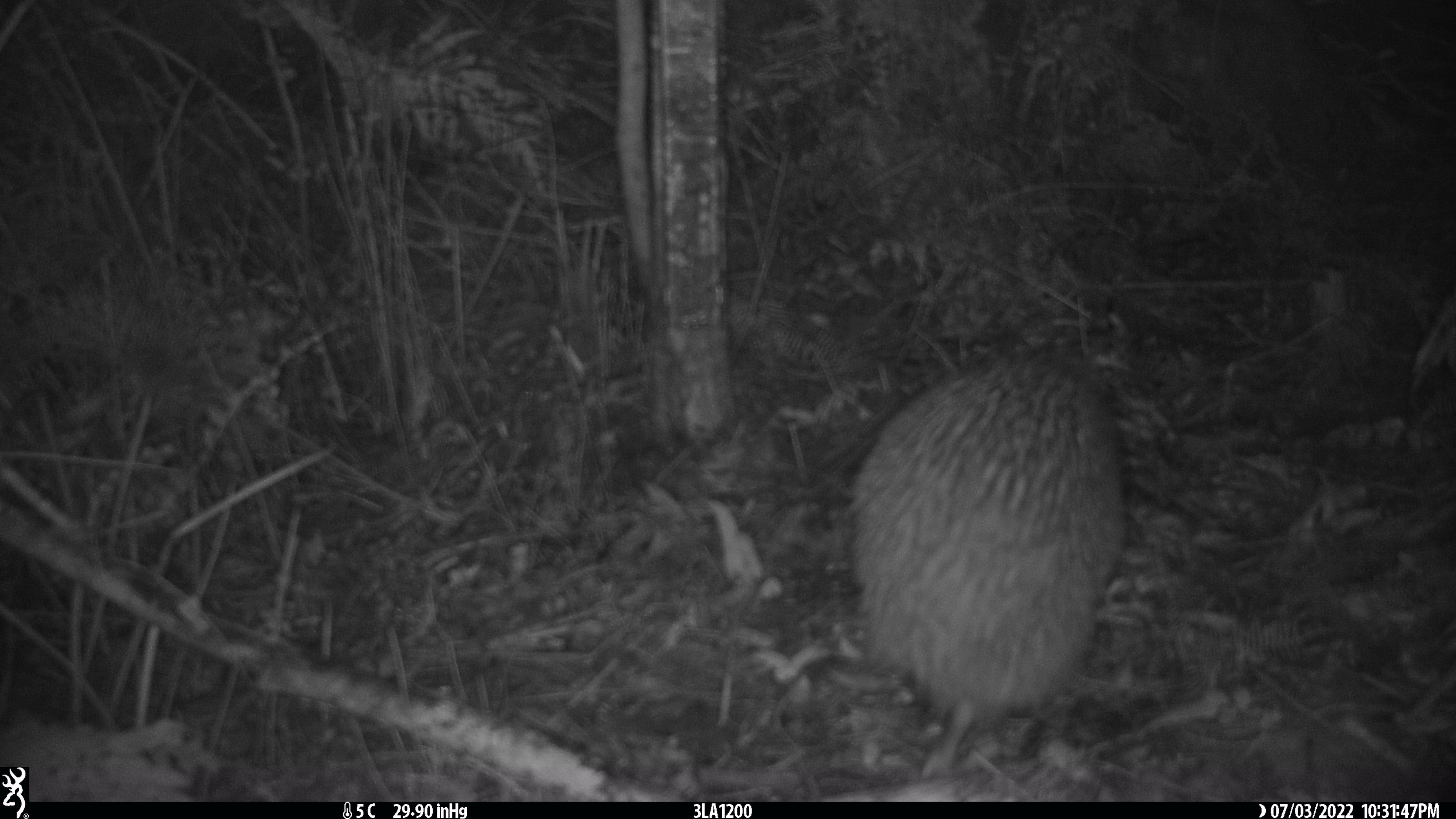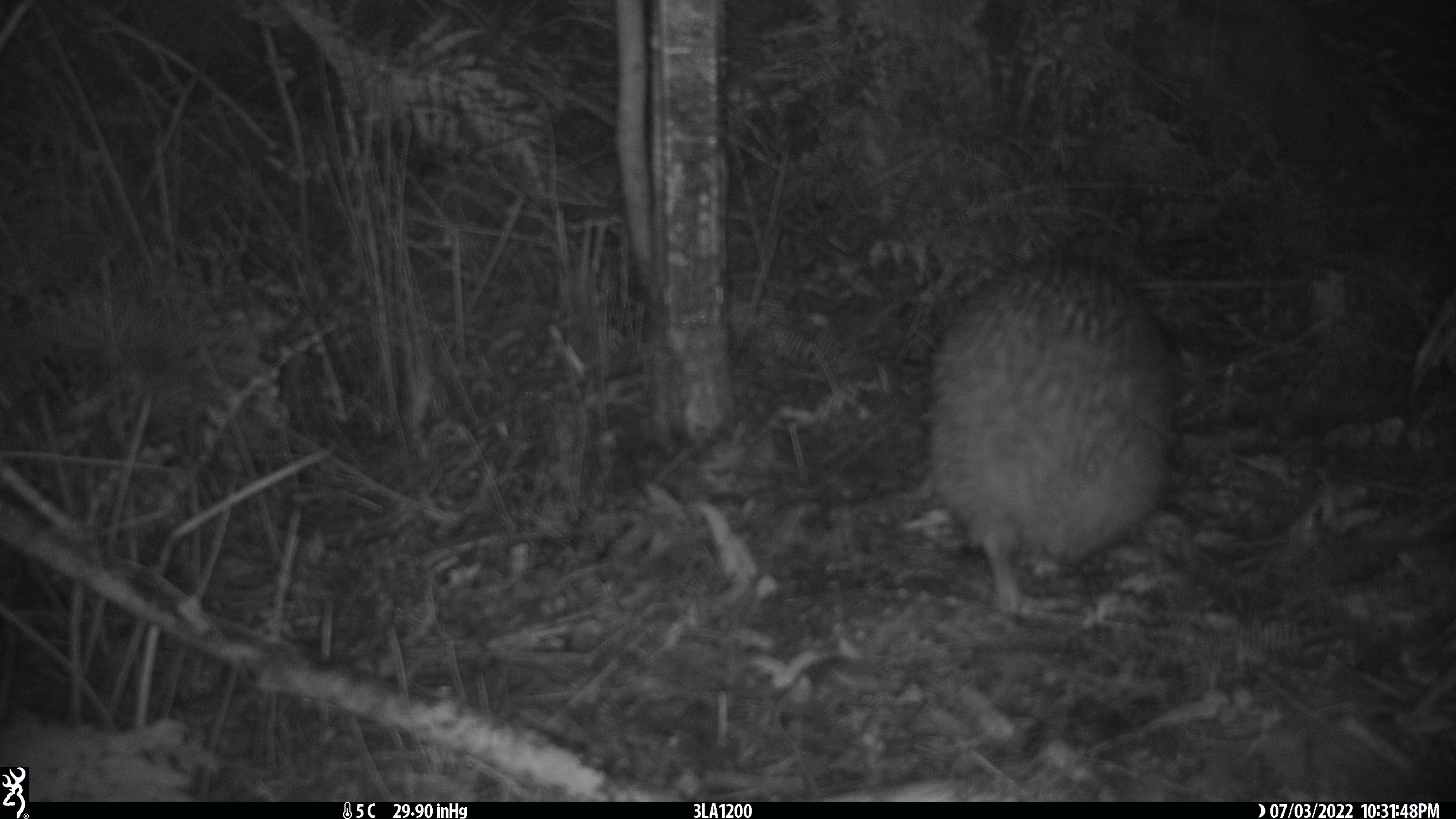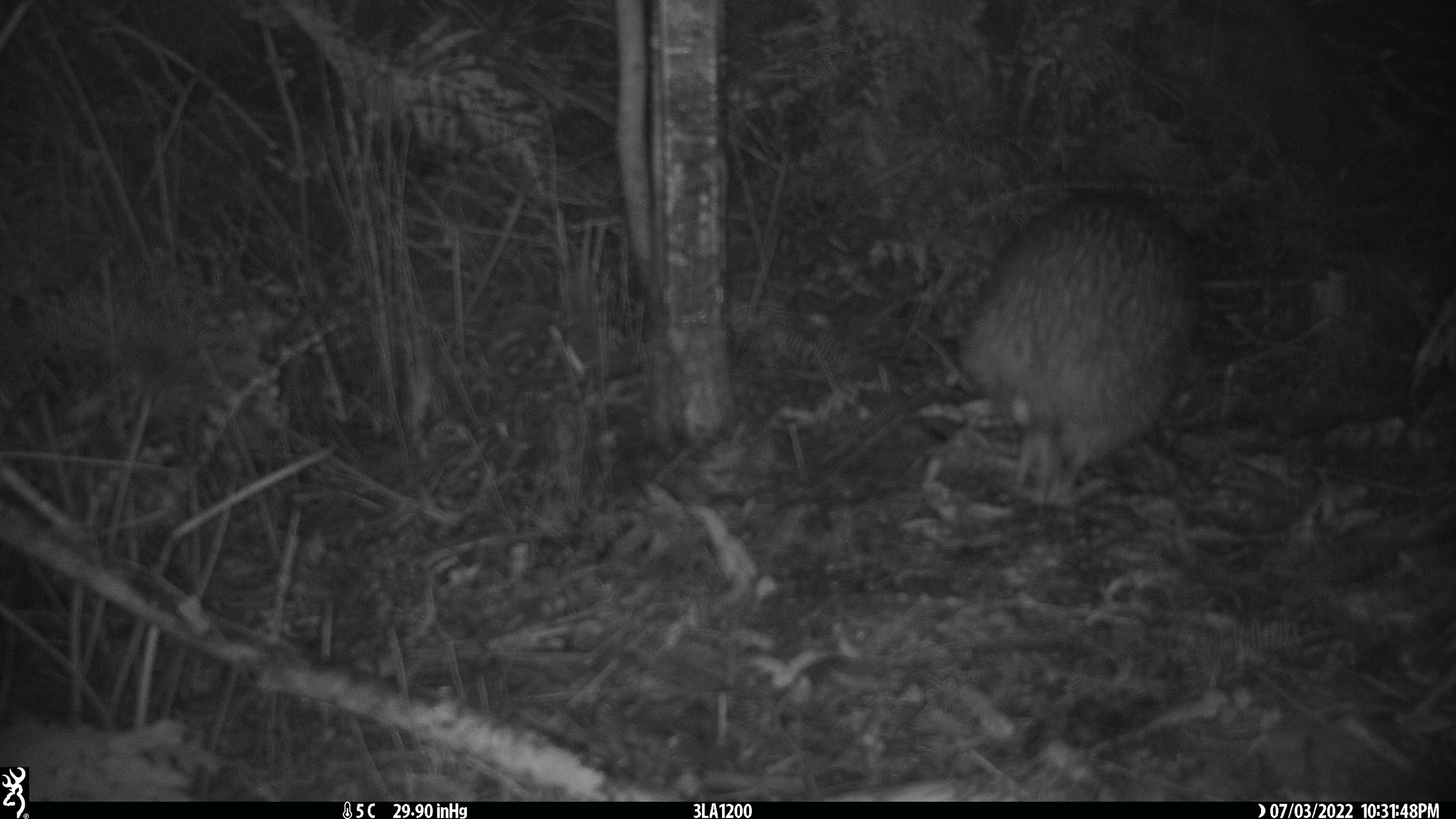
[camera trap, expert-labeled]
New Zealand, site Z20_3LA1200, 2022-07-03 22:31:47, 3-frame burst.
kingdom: Animalia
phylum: Chordata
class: Aves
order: Apterygiformes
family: Apterygidae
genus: Apteryx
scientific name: Apteryx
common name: kiwi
Kiwi (Apteryx).